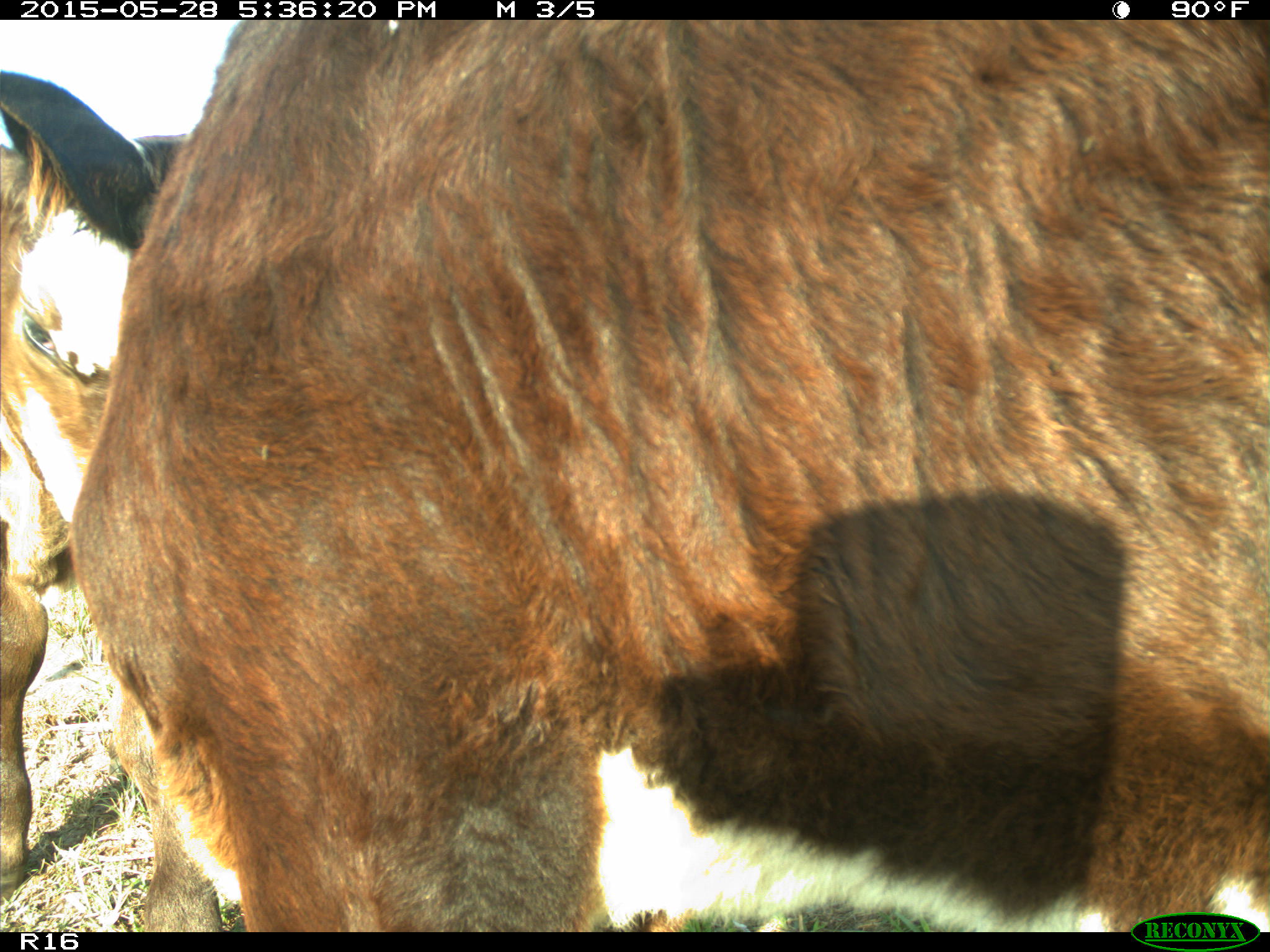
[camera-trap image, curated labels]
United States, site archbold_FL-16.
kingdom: Animalia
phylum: Chordata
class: Mammalia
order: Artiodactyla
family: Bovidae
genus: Bos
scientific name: Bos taurus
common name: domestic cow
Bos taurus (domestic cow).